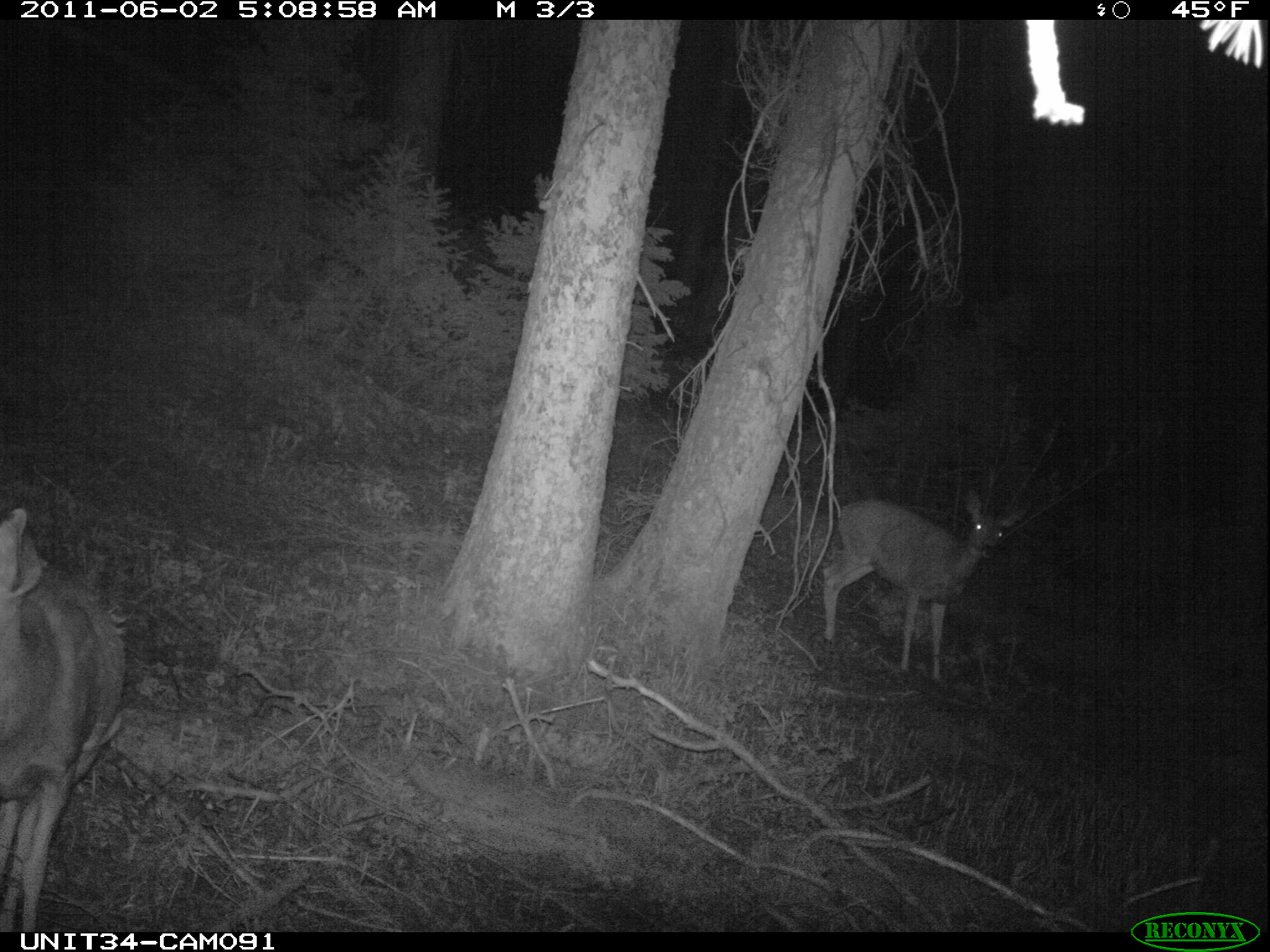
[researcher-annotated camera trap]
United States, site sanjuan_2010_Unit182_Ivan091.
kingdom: Animalia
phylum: Chordata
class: Mammalia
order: Artiodactyla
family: Cervidae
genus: Odocoileus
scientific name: Odocoileus hemionus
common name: mule deer